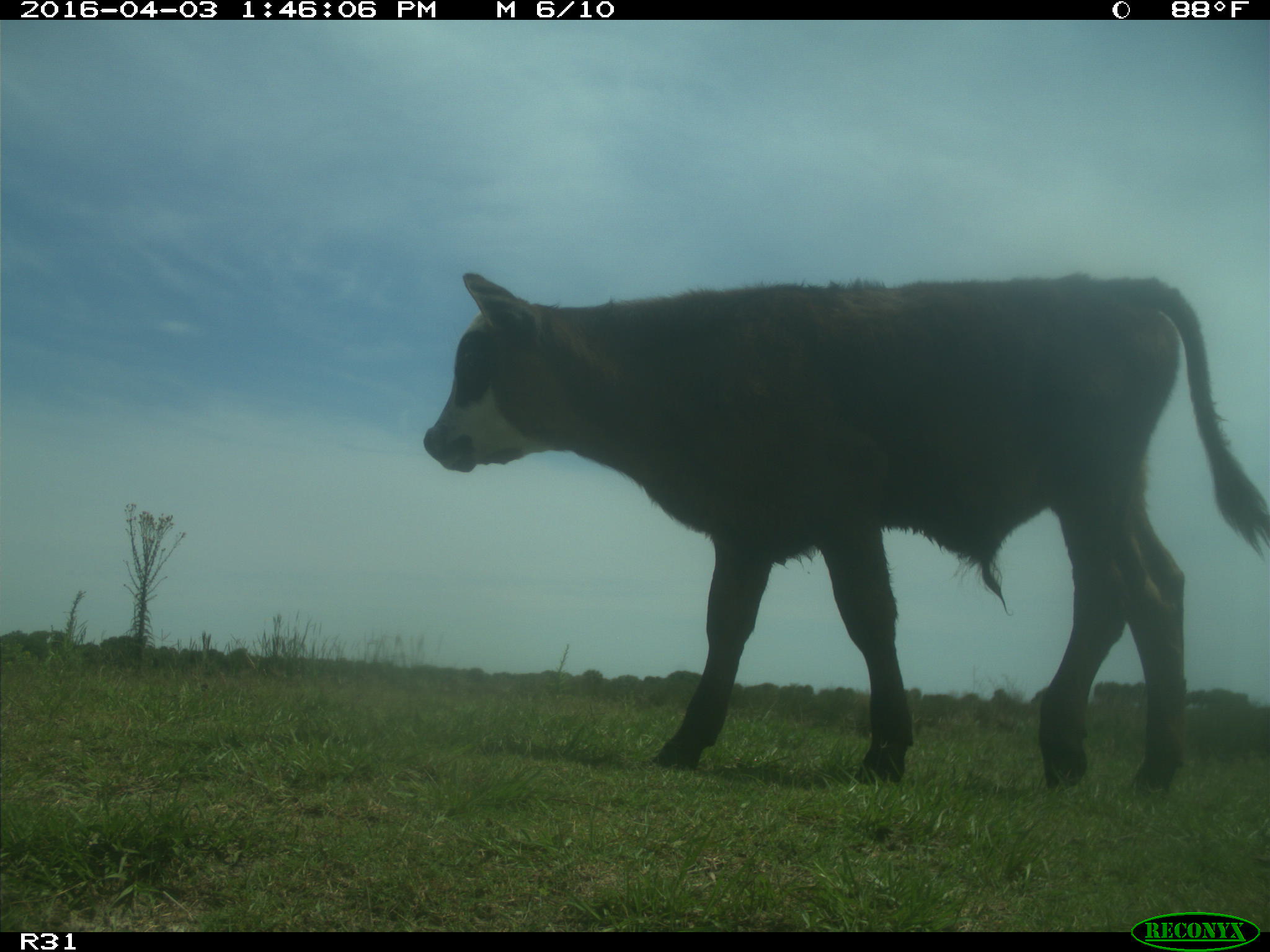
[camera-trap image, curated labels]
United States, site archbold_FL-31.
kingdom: Animalia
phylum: Chordata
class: Mammalia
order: Artiodactyla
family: Bovidae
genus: Bos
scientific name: Bos taurus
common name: domestic cow